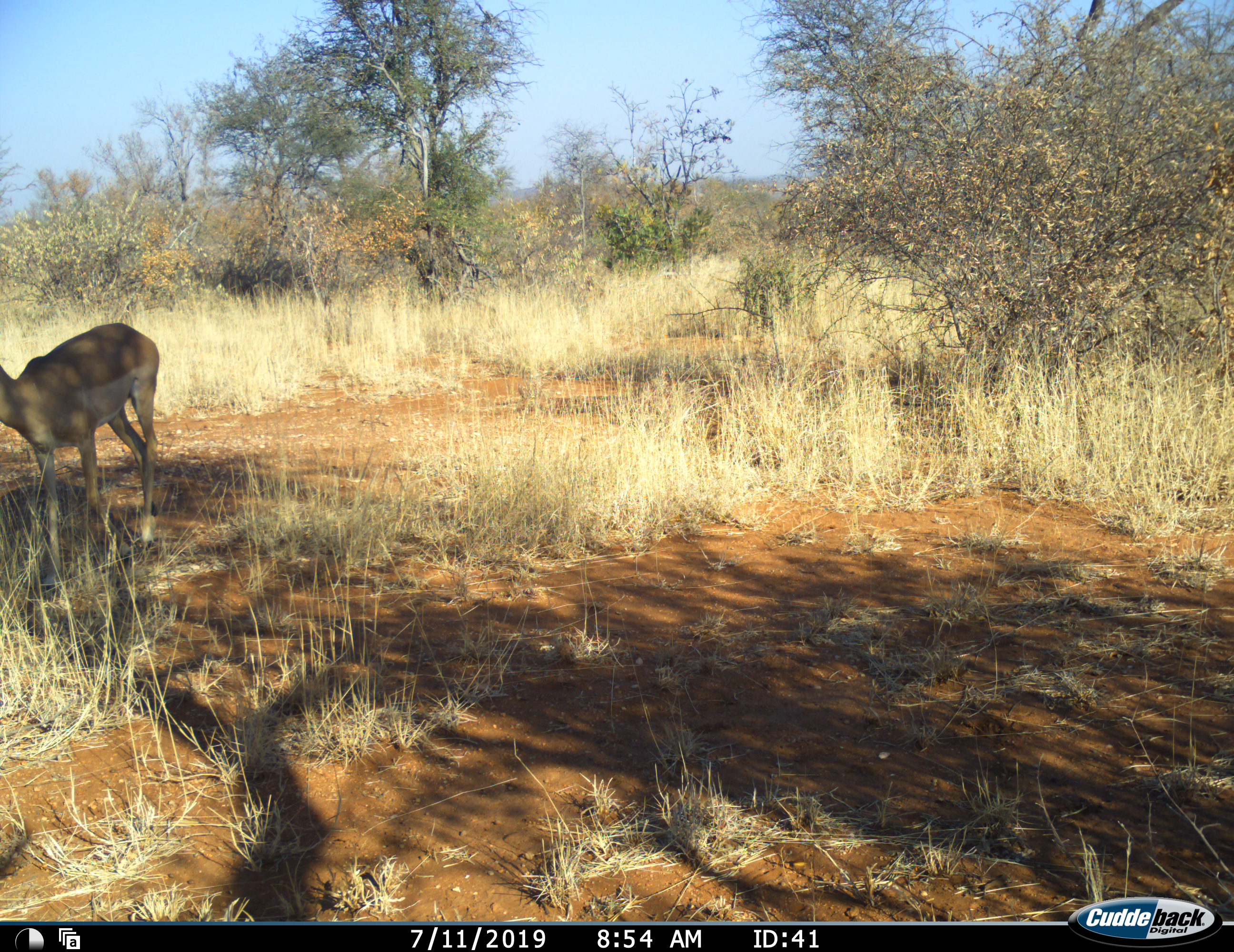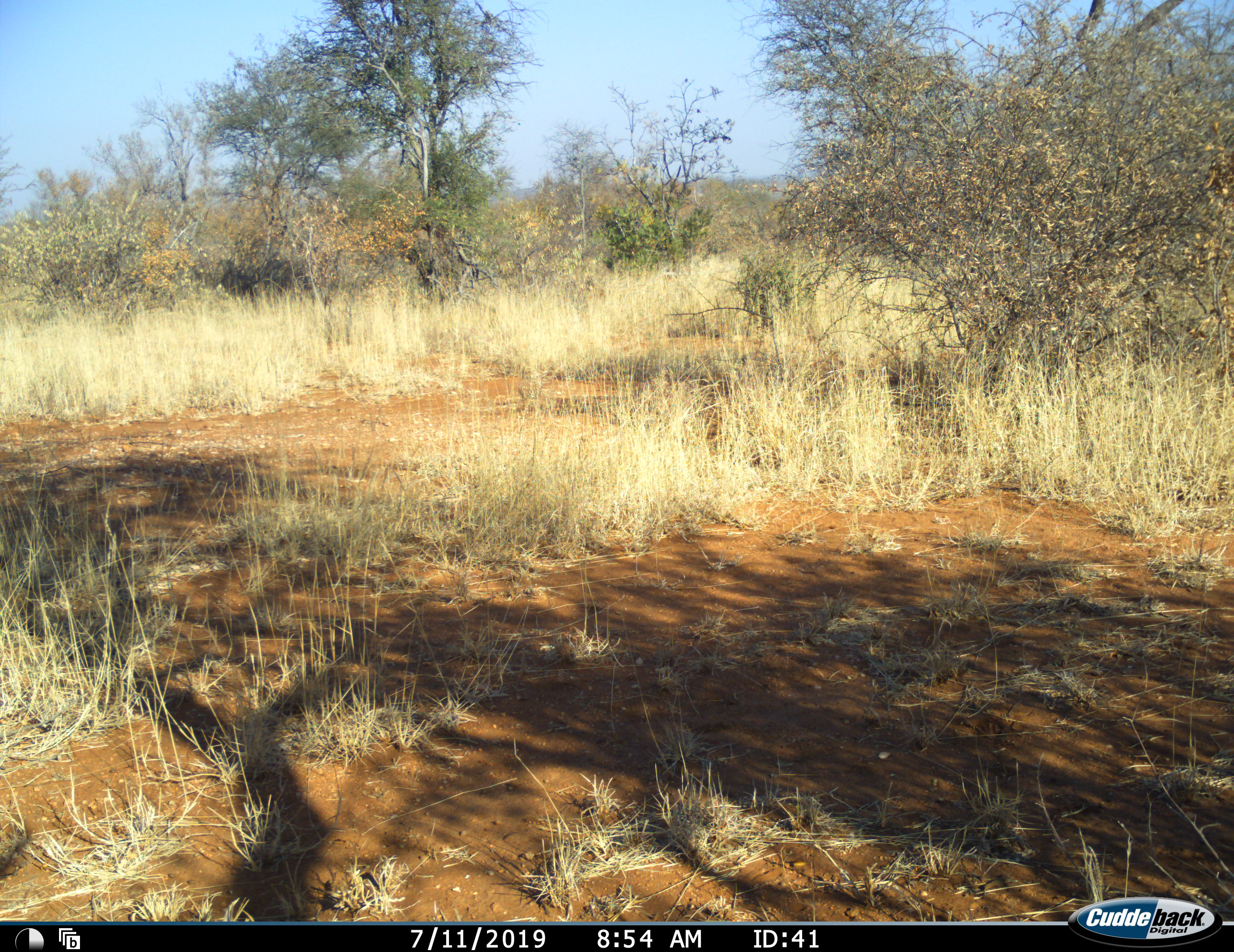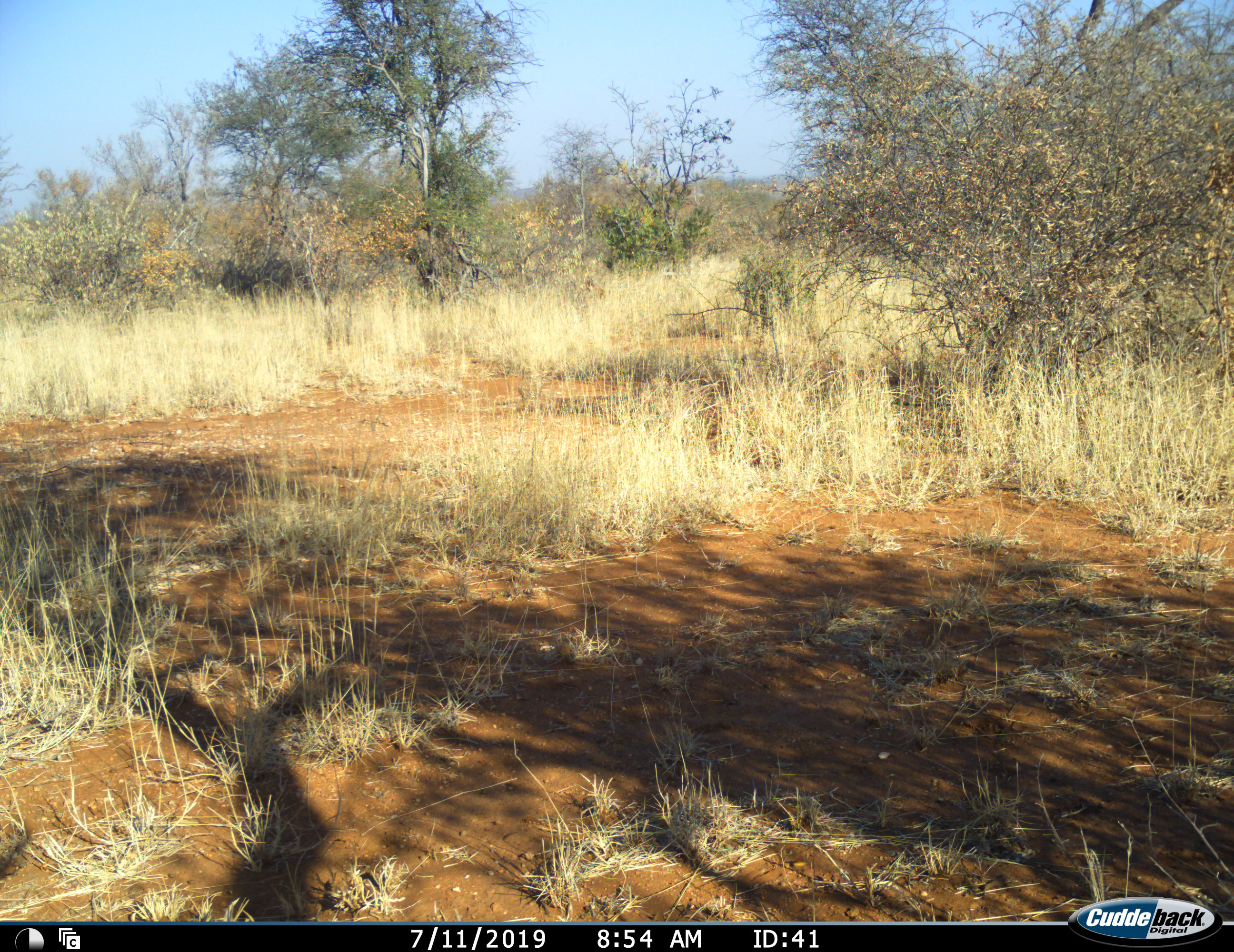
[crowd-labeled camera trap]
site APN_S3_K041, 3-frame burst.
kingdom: Animalia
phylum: Chordata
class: Mammalia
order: Artiodactyla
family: Bovidae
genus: Aepyceros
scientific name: Aepyceros melampus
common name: impala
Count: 1.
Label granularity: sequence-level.